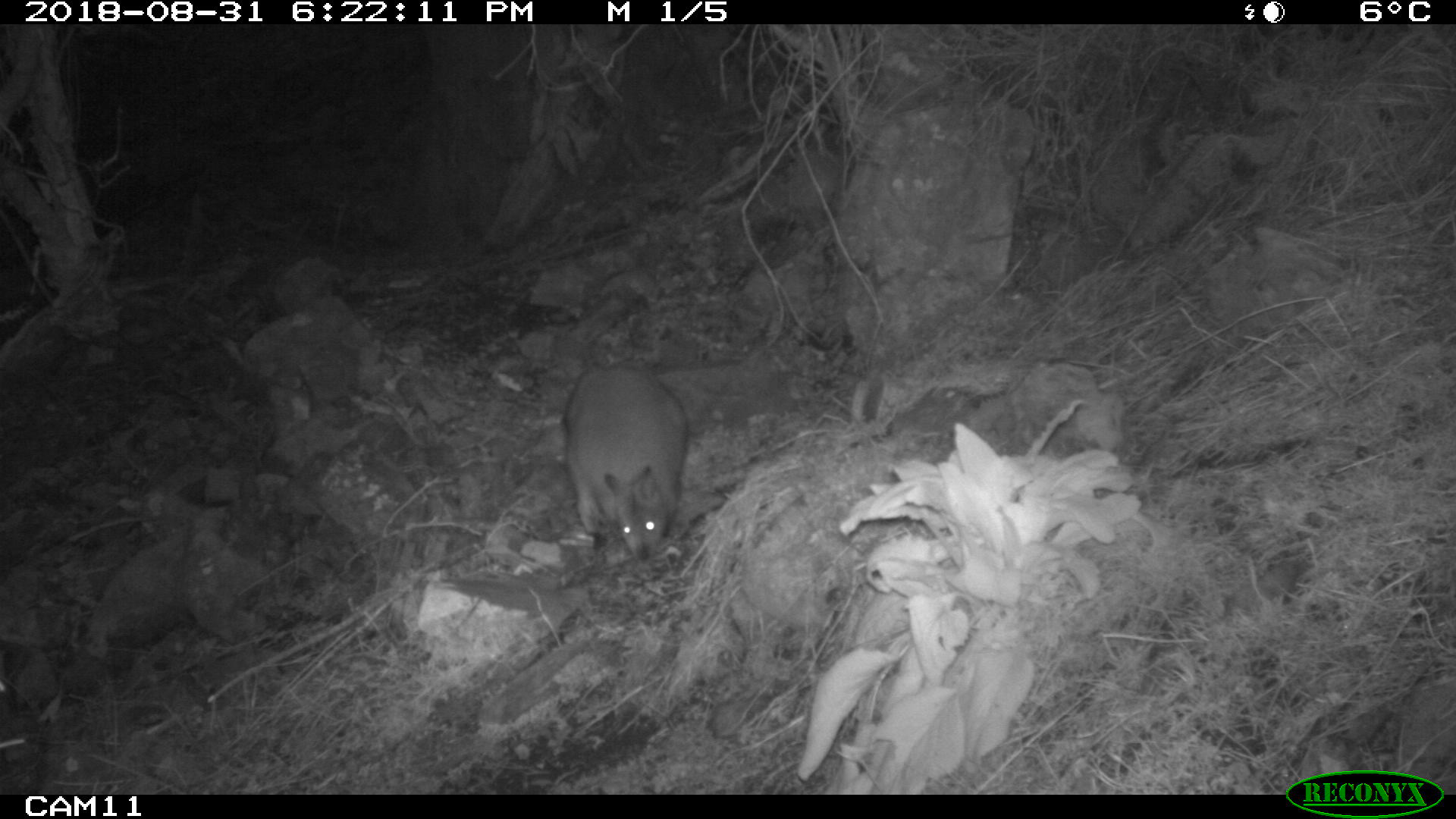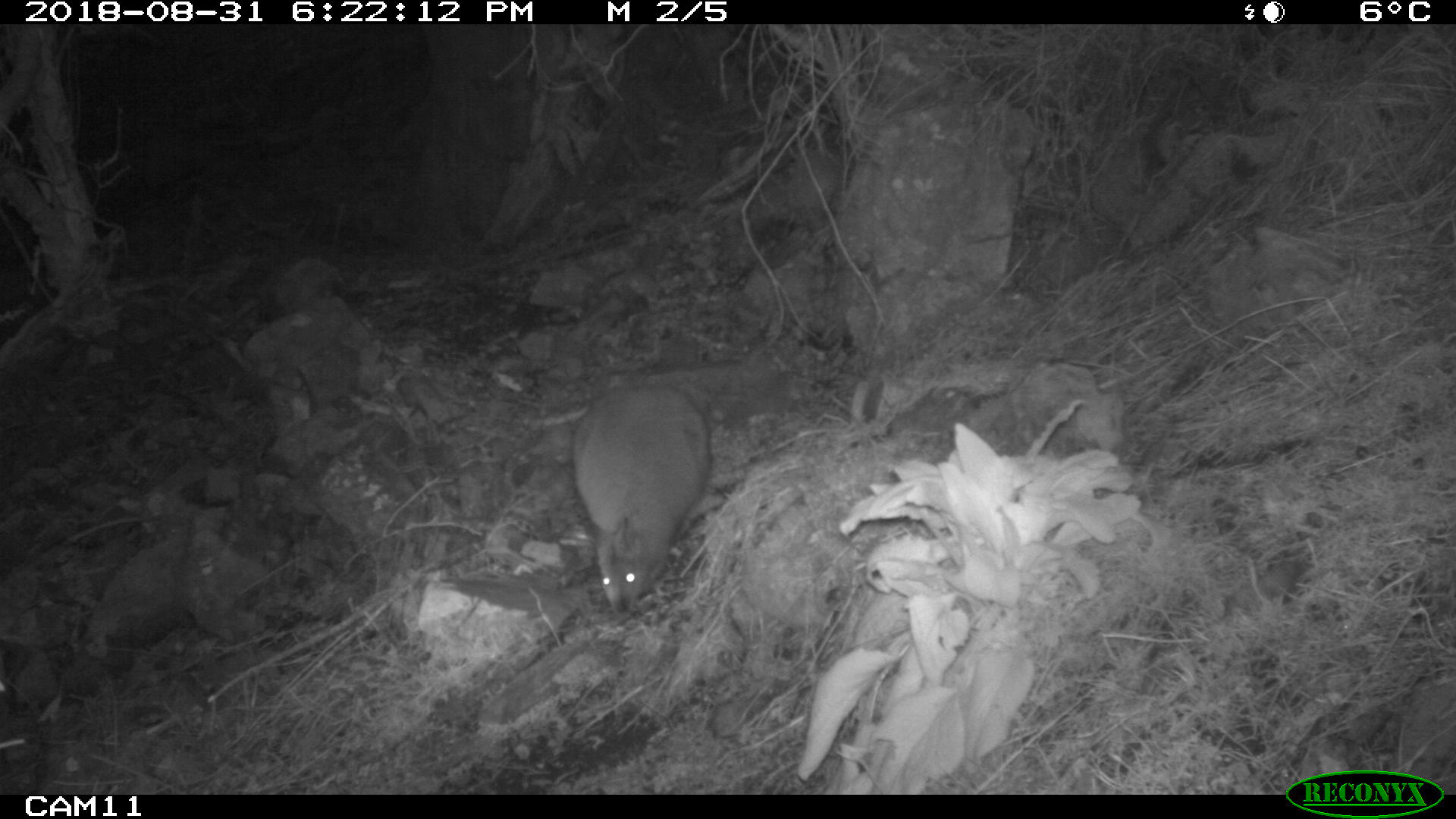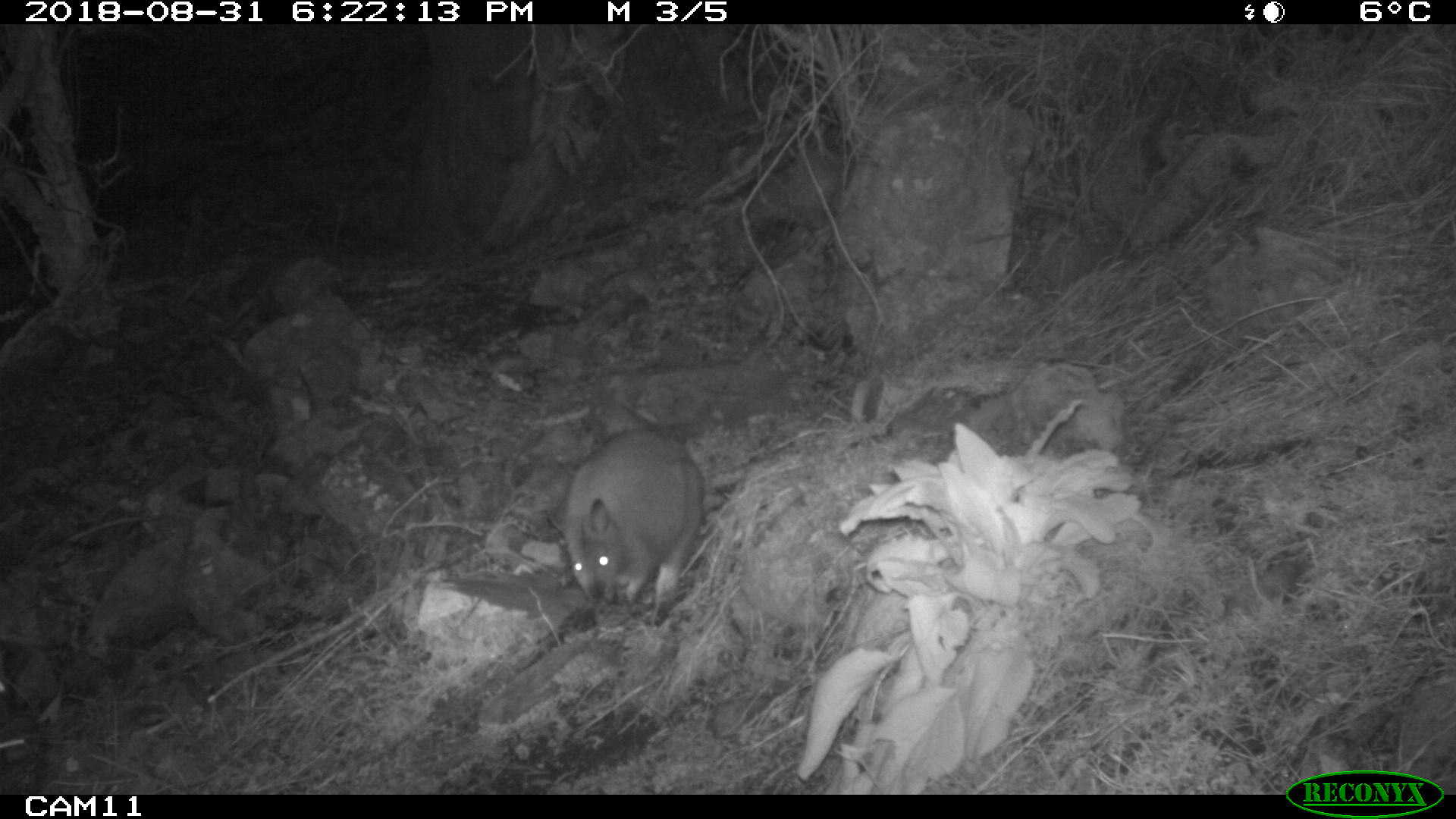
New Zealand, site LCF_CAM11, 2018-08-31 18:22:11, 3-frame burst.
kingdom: Animalia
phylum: Chordata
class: Mammalia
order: Diprotodontia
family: Macropodidae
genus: Notamacropus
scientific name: Notamacropus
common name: wallaby